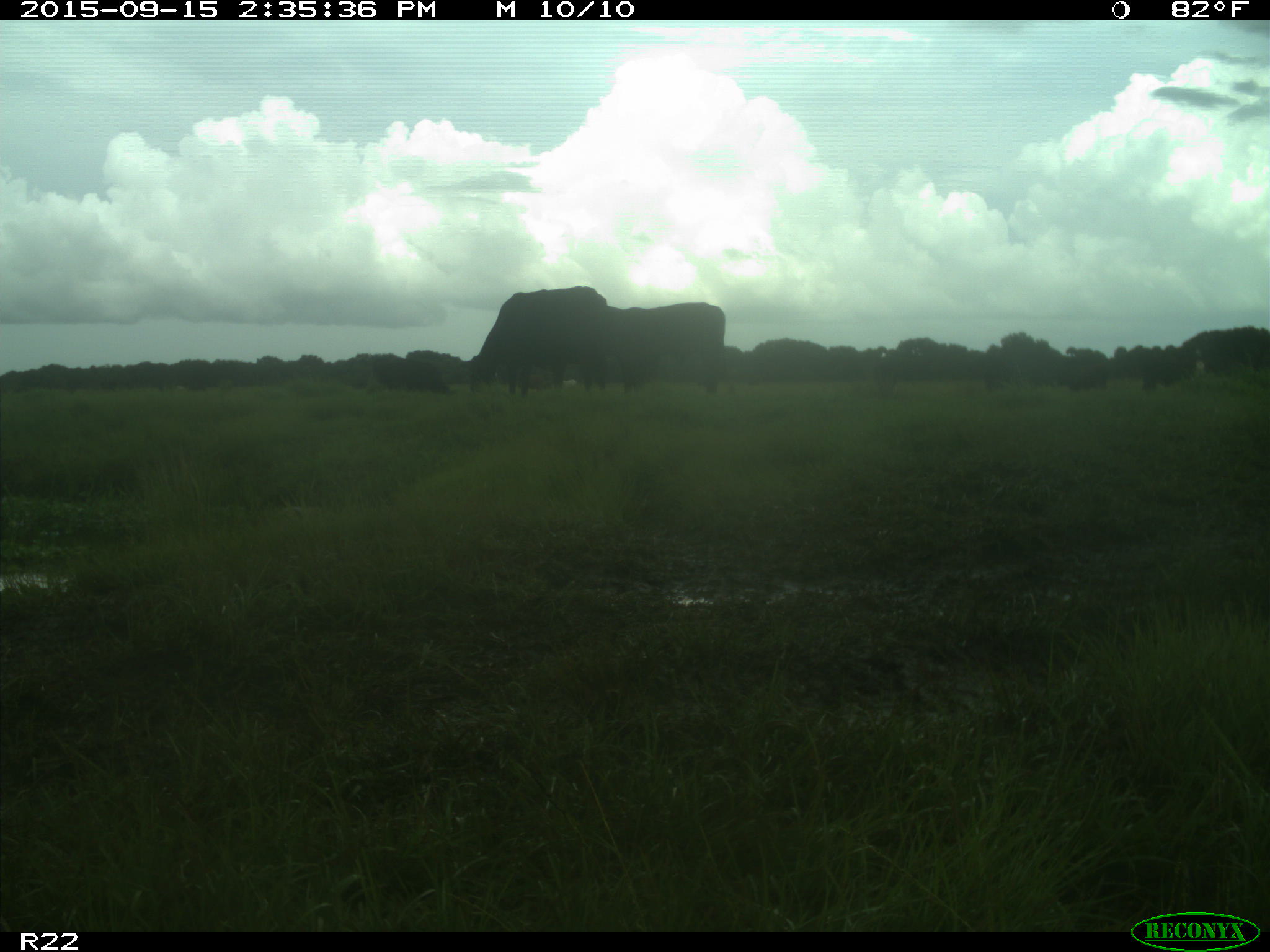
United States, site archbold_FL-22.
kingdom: Animalia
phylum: Chordata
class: Mammalia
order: Artiodactyla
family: Bovidae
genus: Bos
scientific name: Bos taurus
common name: domestic cow